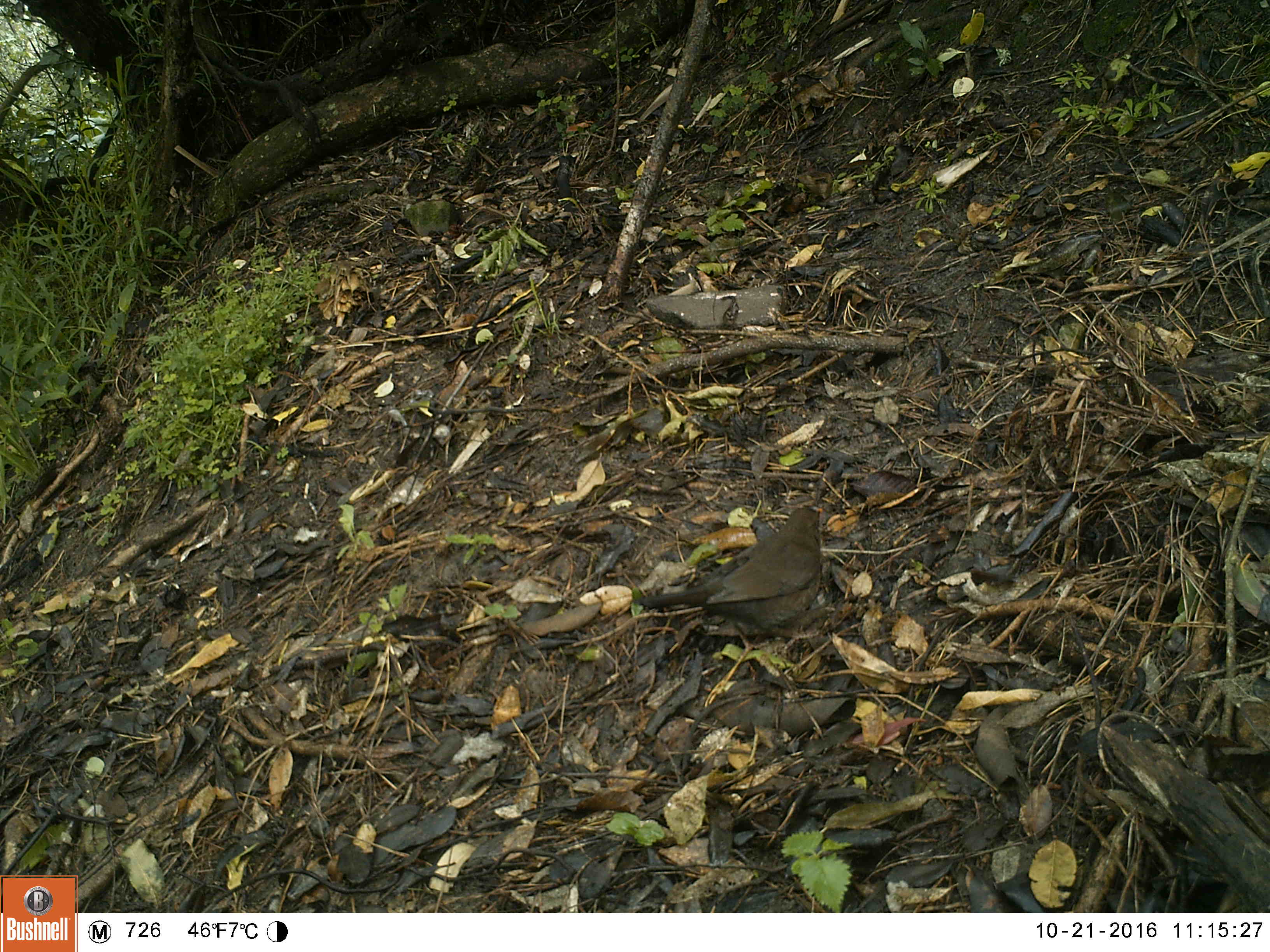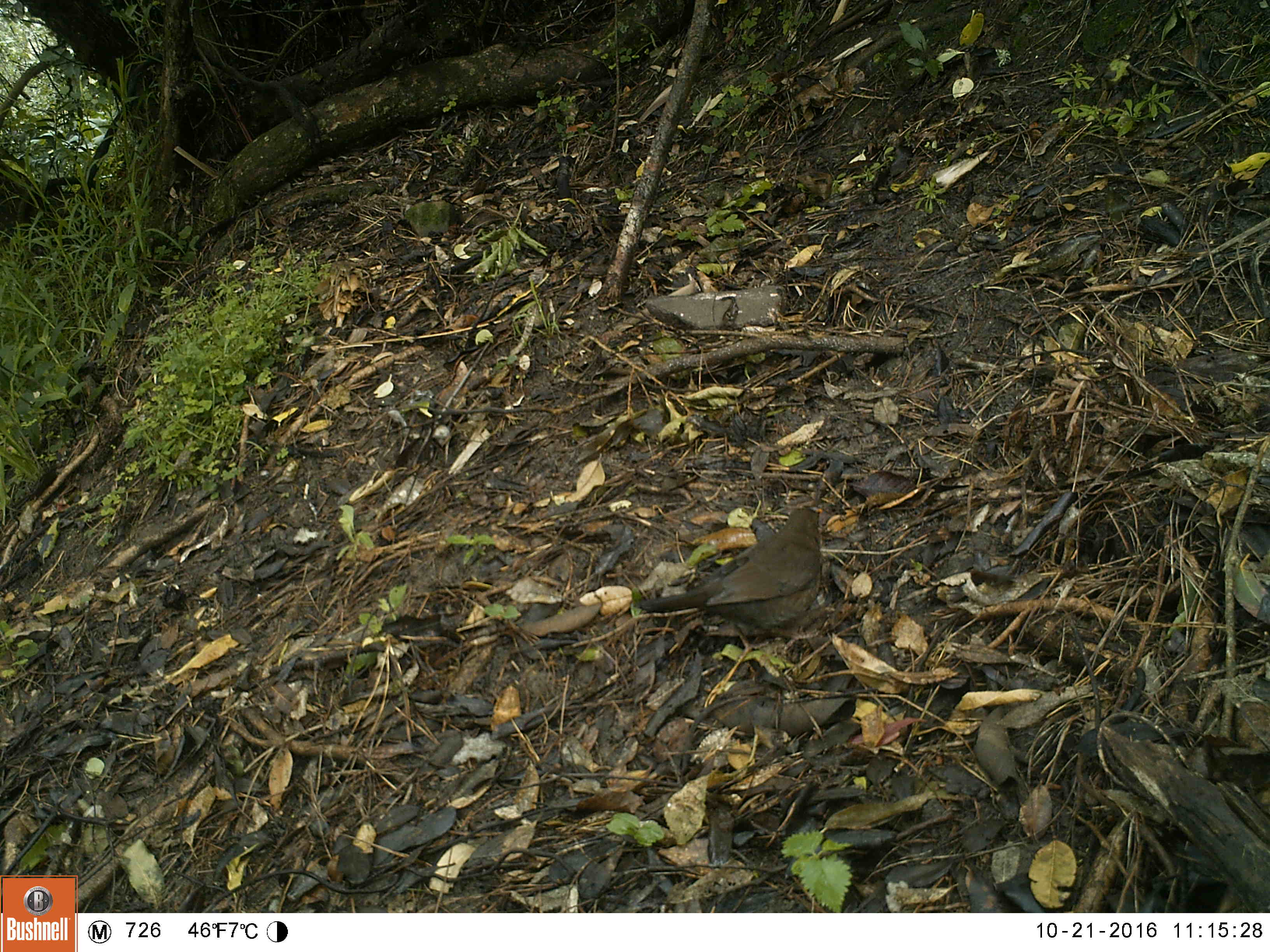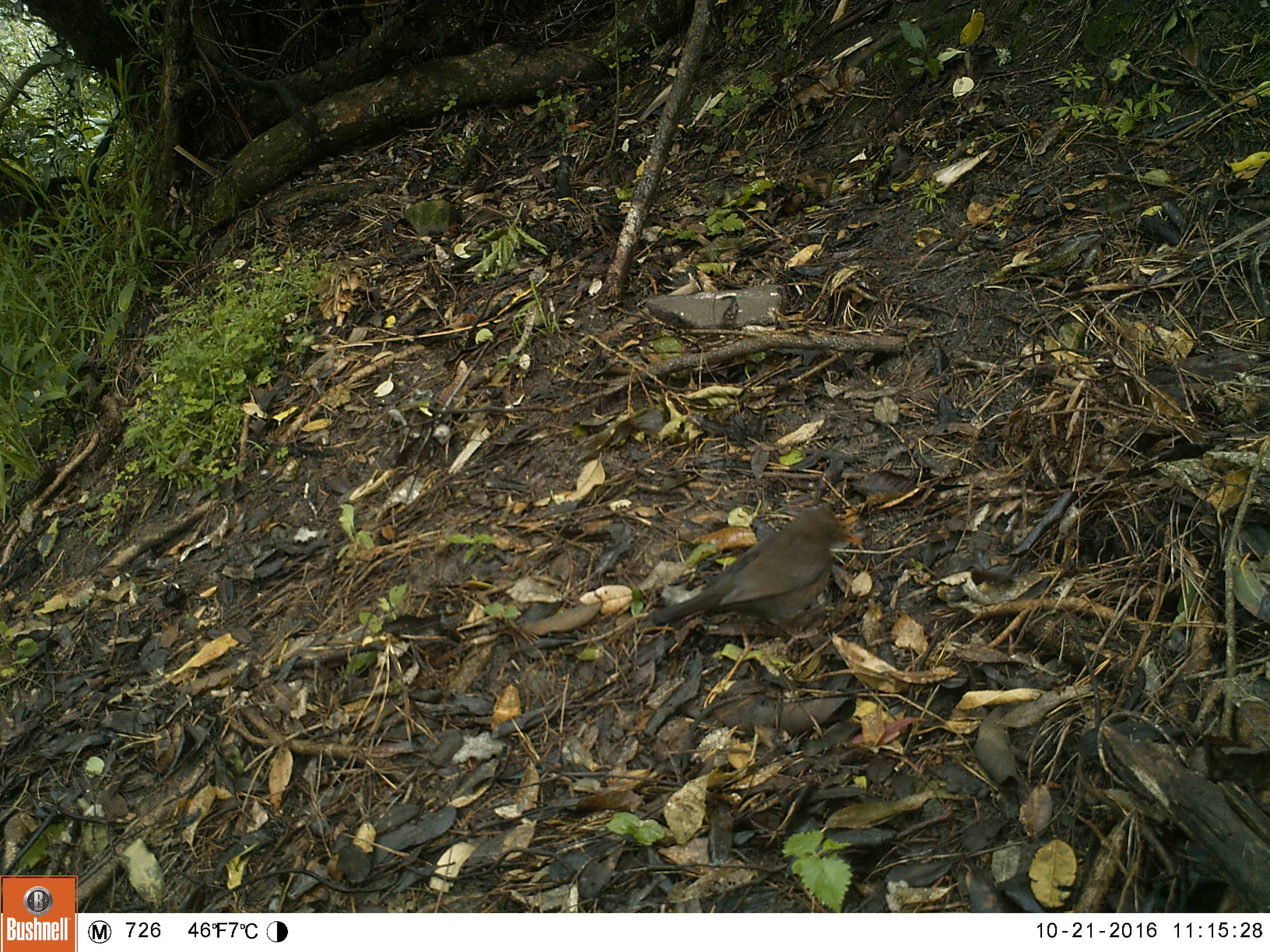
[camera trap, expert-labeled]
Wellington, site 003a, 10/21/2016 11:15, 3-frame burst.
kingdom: Animalia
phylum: Chordata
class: Aves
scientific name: Aves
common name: bird